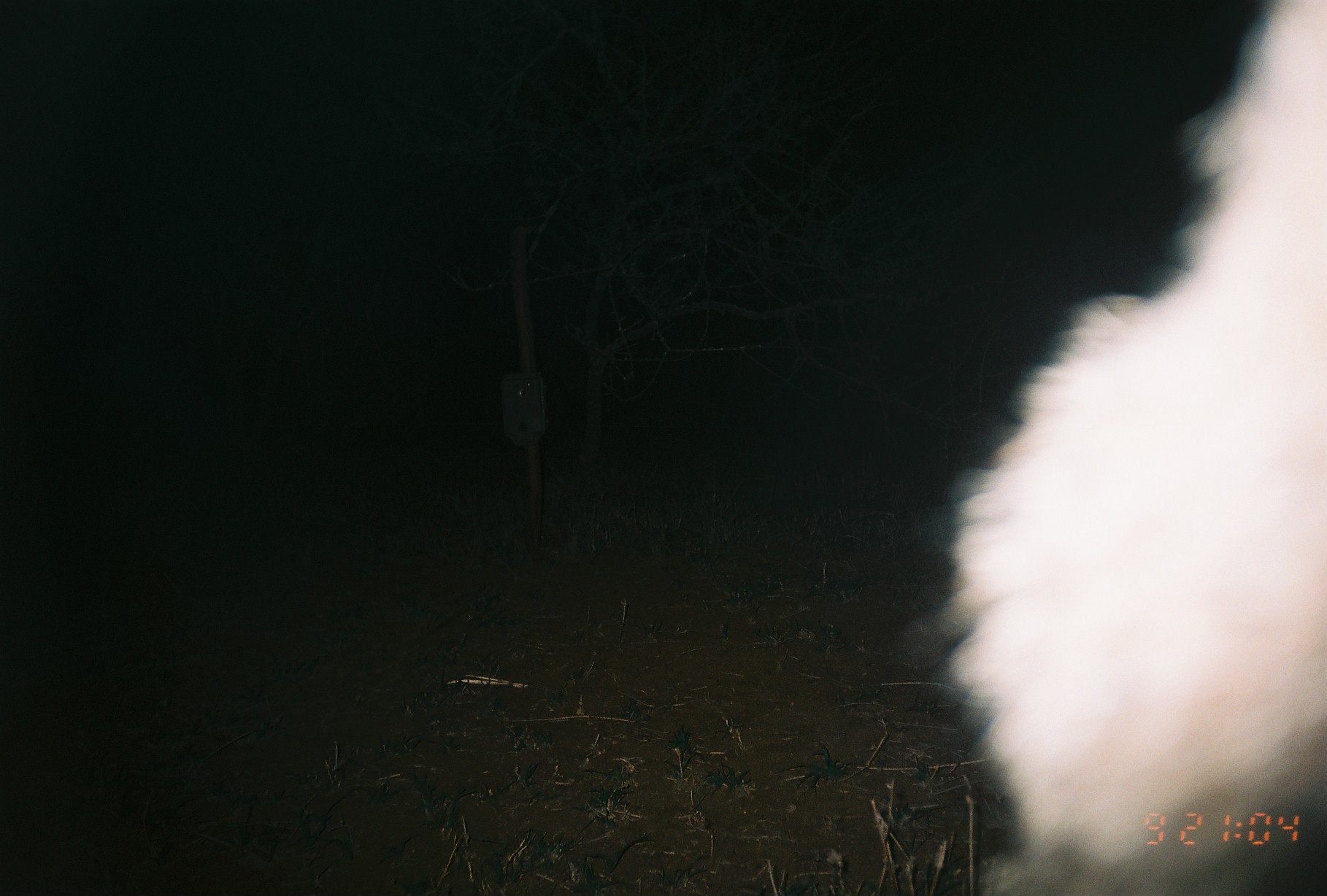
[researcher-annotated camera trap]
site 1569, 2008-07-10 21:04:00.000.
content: unidentified animal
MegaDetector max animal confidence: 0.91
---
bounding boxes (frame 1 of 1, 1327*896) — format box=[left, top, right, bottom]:
unknown: box=[918, 0, 1324, 894]